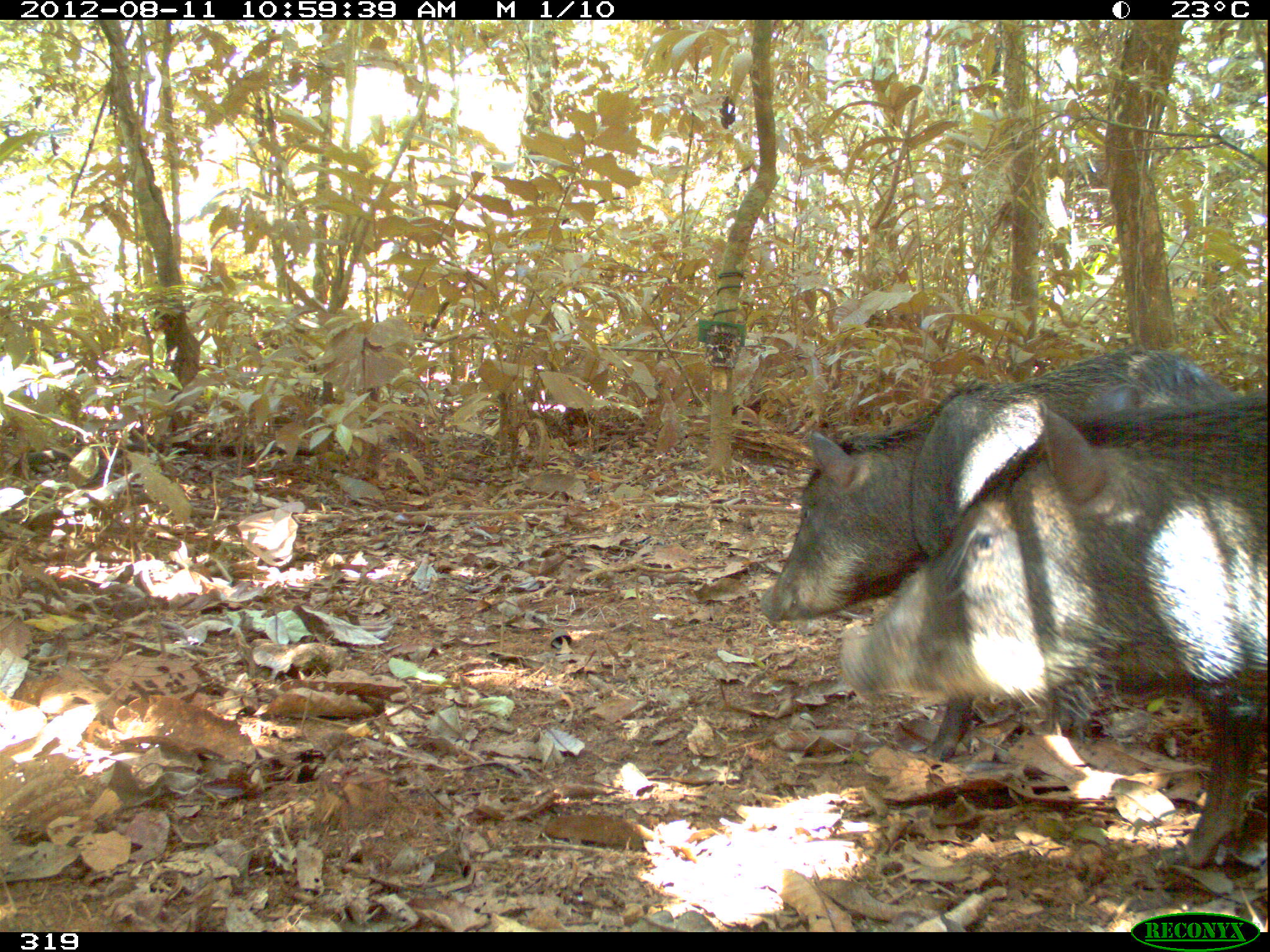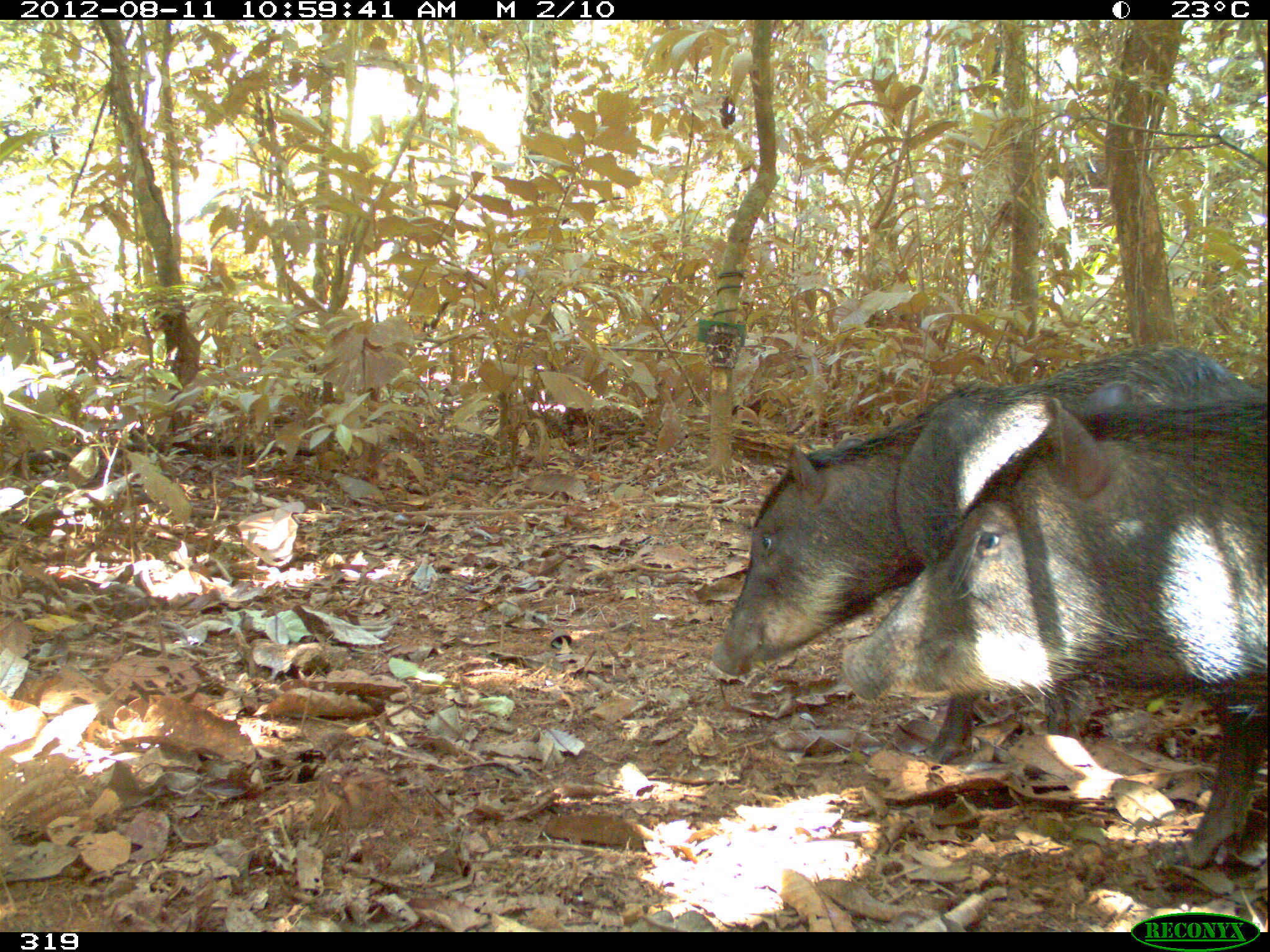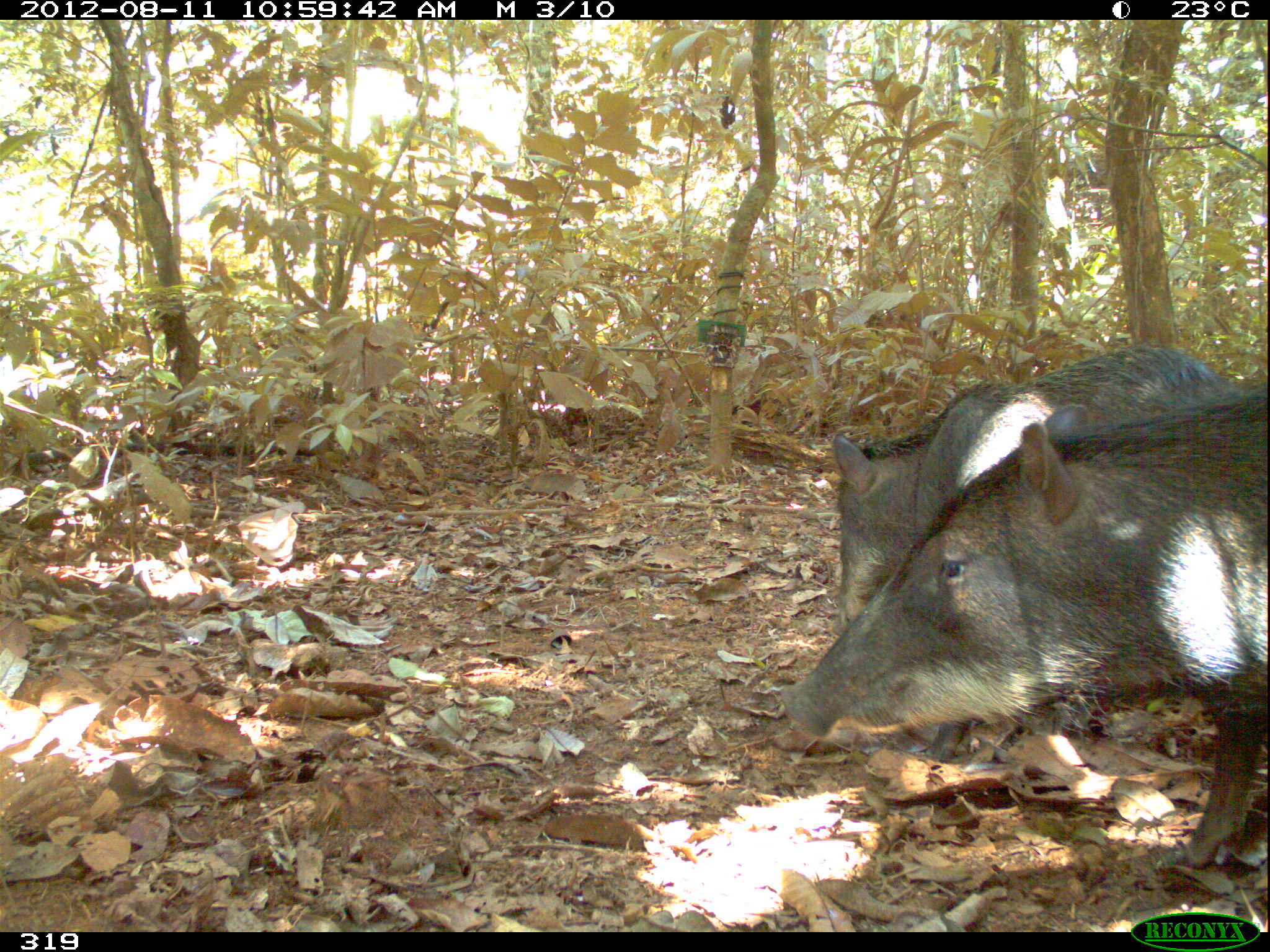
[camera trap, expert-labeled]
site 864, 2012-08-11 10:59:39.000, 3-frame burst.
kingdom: Animalia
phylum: Chordata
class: Mammalia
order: Artiodactyla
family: Tayassuidae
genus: Tayassu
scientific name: Tayassu pecari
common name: white-lipped peccary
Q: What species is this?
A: Tayassu pecari (white-lipped peccary).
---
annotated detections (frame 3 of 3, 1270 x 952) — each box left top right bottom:
tayassu pecari: 776 383 1269 888; 830 344 1248 748; 918 385 1073 764